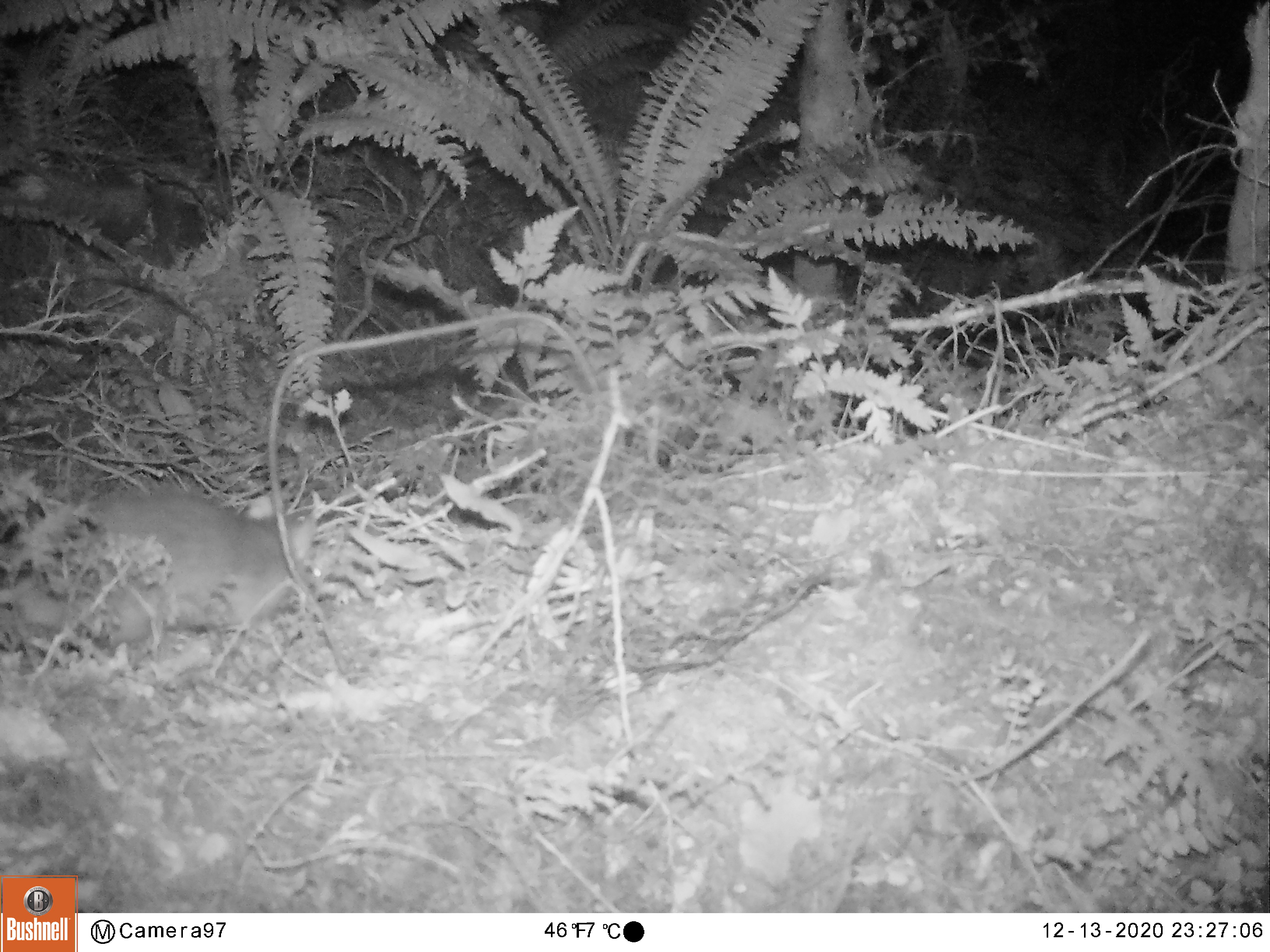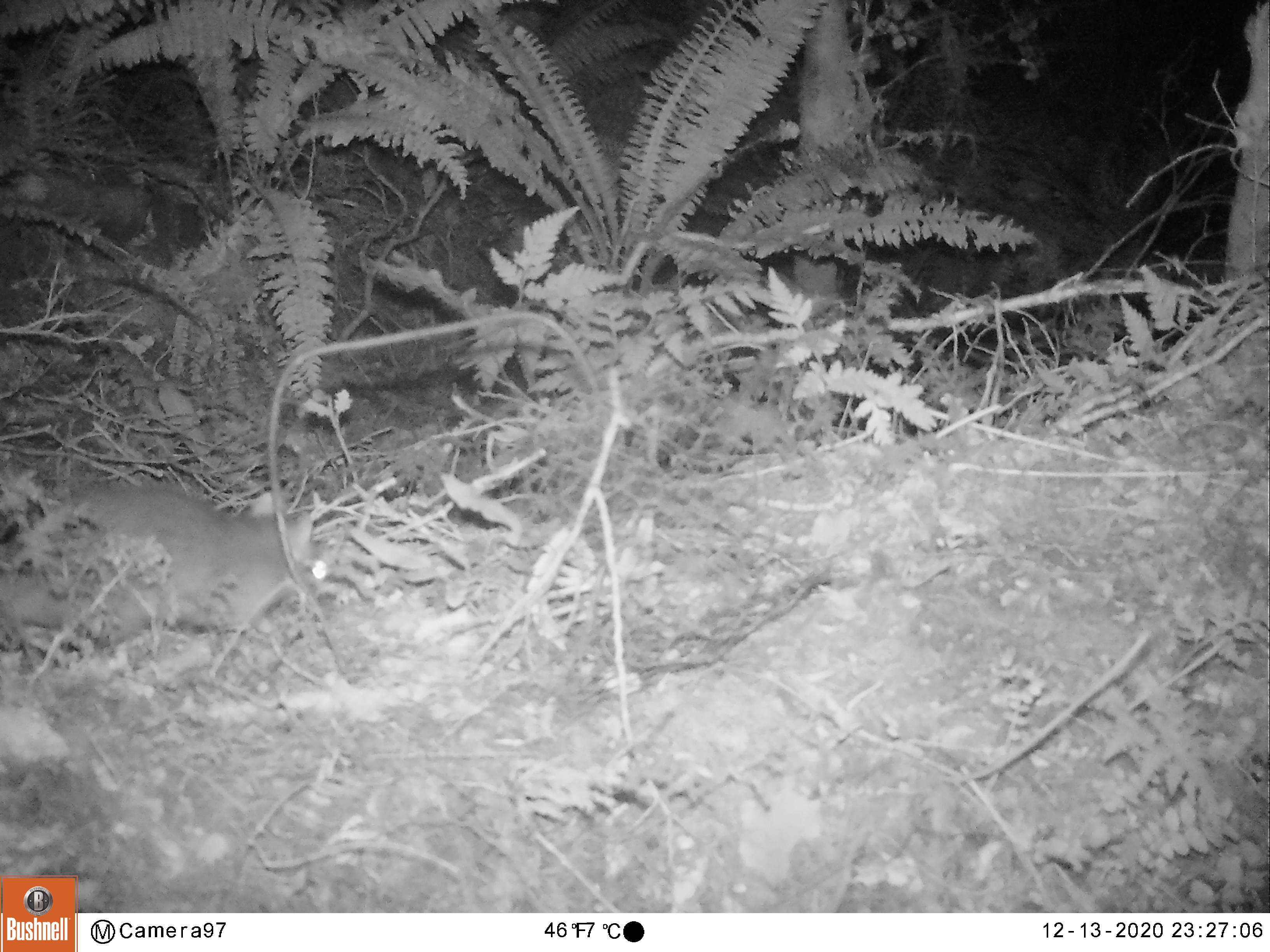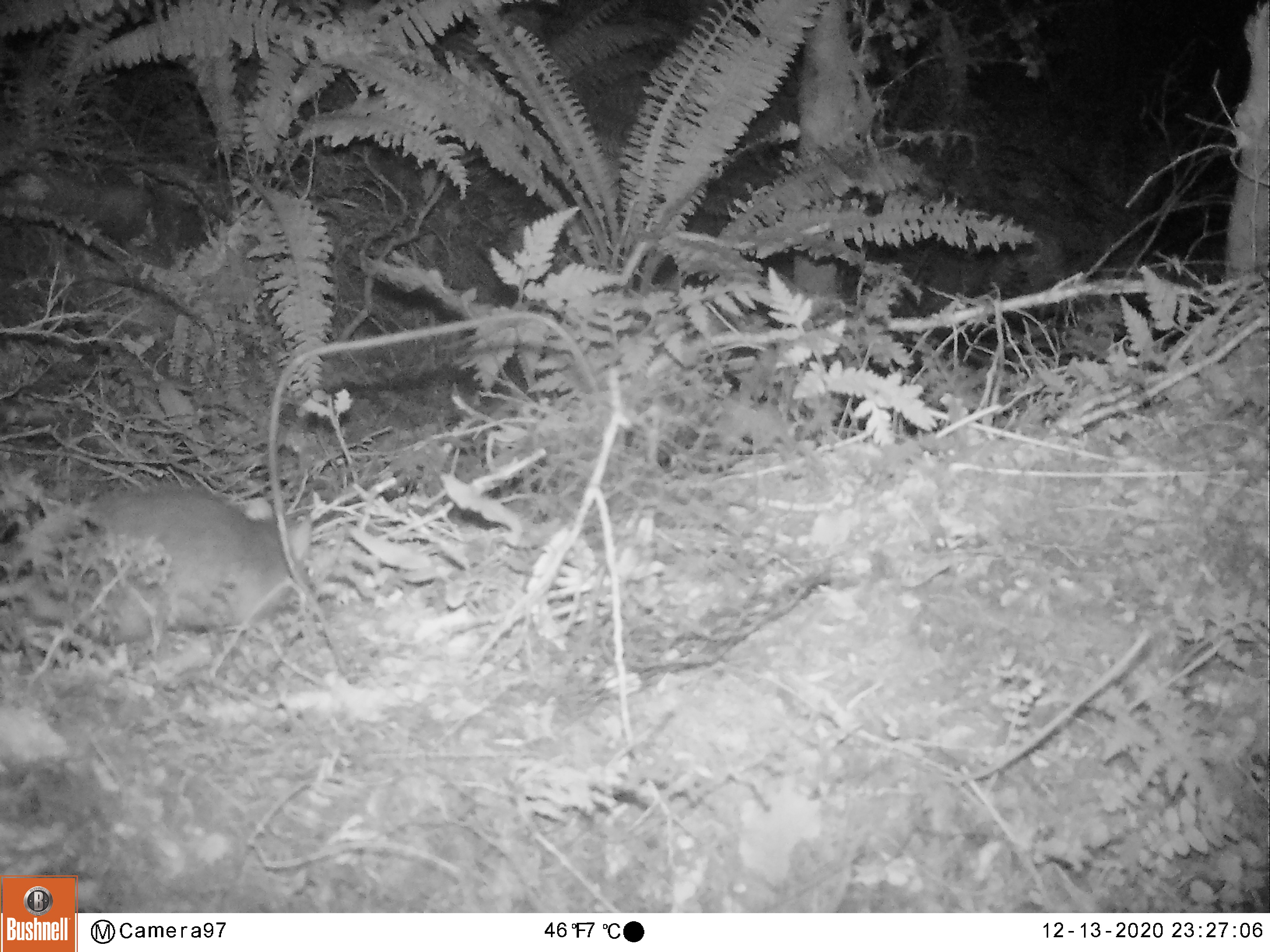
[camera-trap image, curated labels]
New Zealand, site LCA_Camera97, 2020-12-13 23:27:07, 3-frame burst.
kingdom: Animalia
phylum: Chordata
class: Mammalia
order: Rodentia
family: Muridae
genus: Rattus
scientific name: Rattus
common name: rat